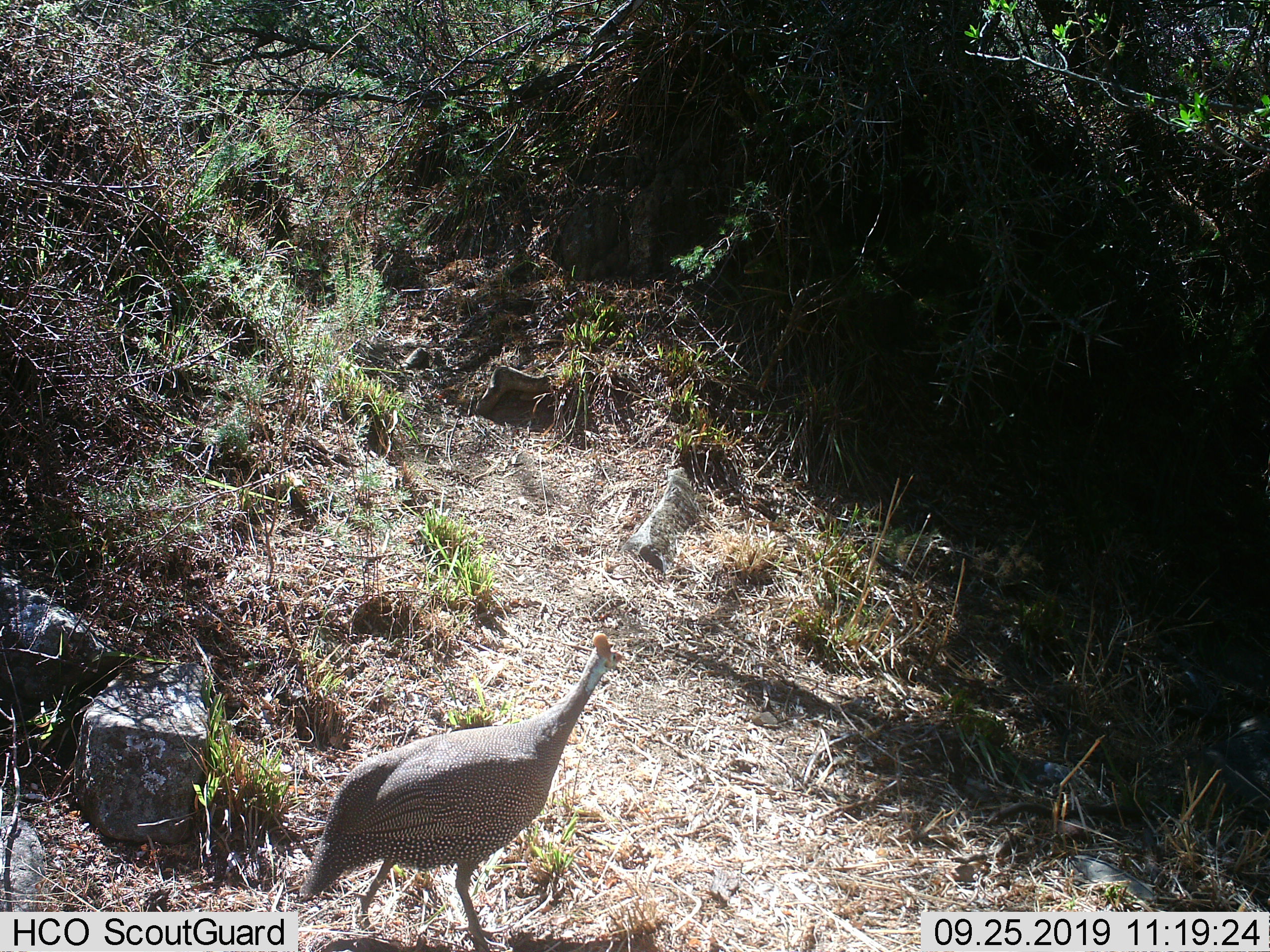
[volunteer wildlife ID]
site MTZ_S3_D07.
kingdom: Animalia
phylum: Chordata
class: Aves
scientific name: Aves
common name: bird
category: birdother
Birdother (bird) (Aves), count 1. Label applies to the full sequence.